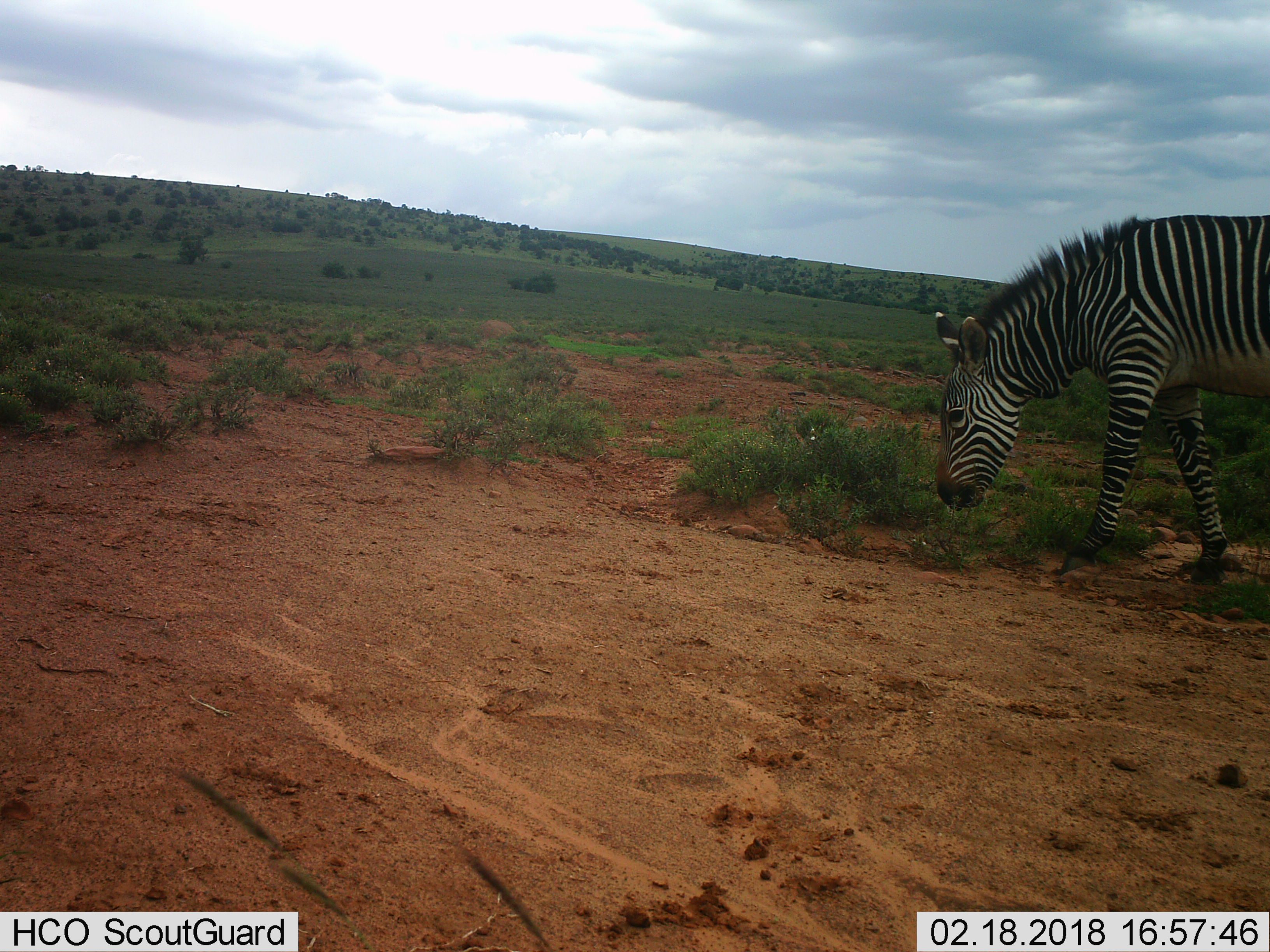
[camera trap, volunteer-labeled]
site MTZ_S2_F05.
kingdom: Animalia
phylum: Chordata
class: Mammalia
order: Perissodactyla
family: Equidae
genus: Equus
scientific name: Equus zebra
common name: mountain zebra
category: zebramountain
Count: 1.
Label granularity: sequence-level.